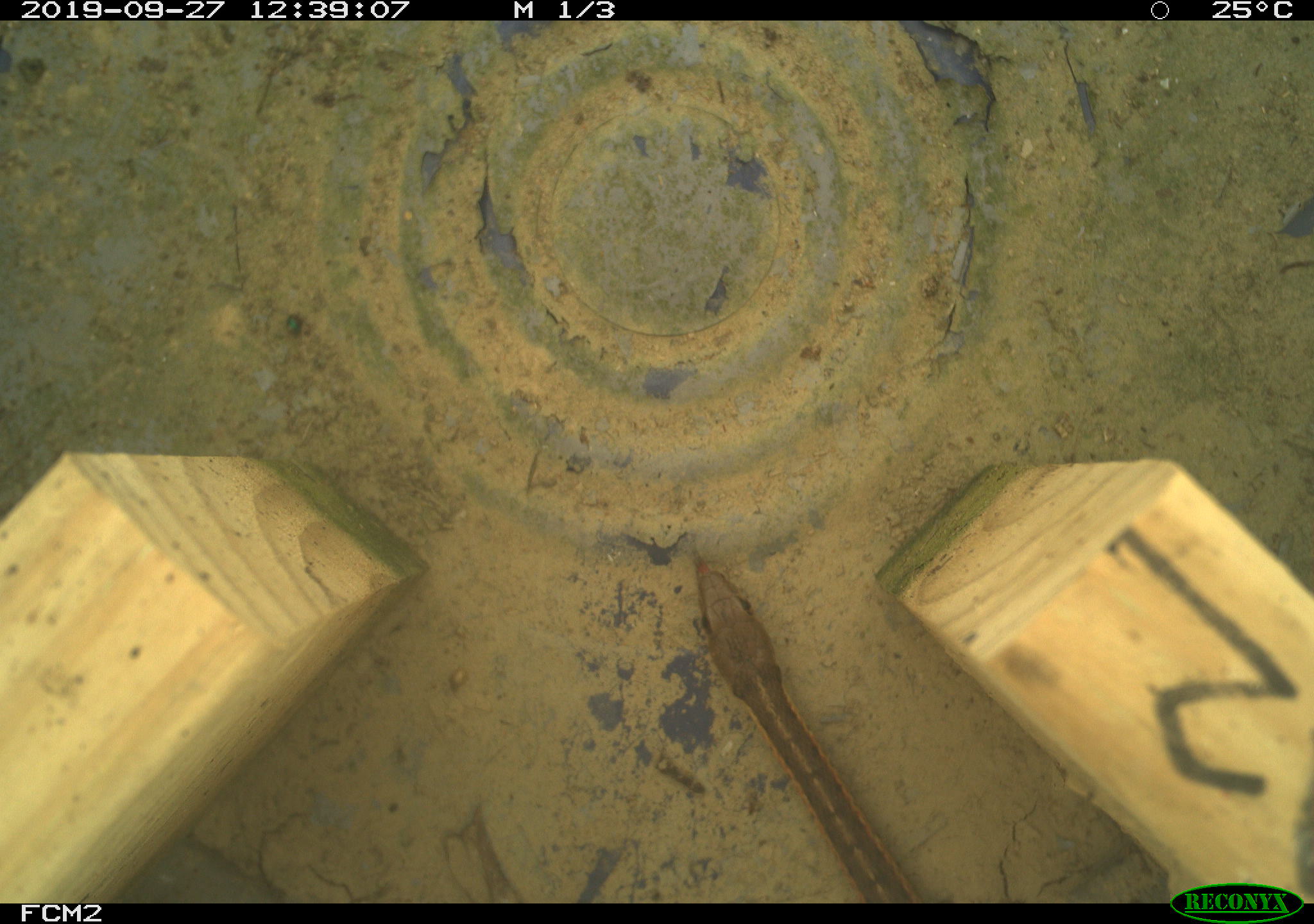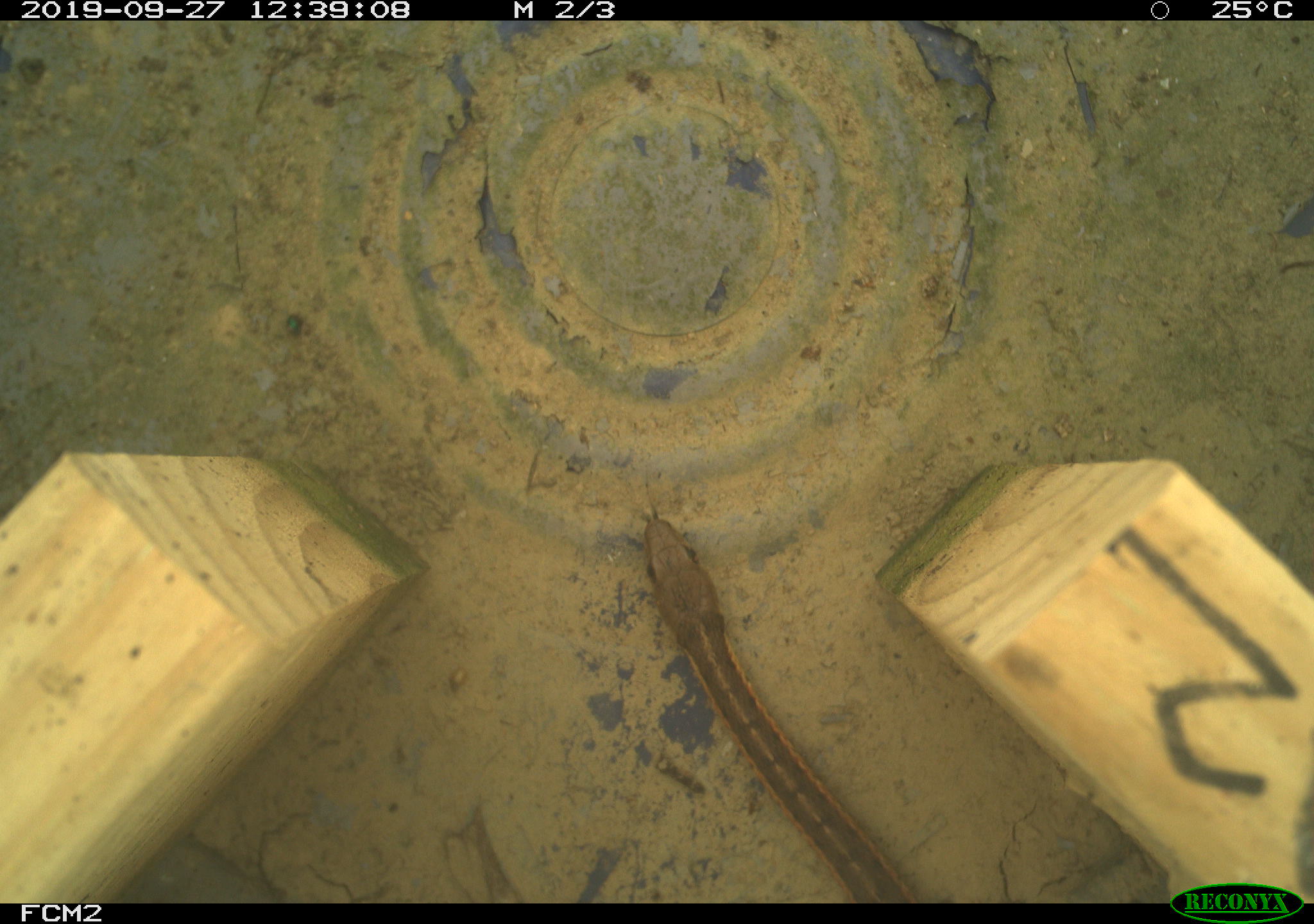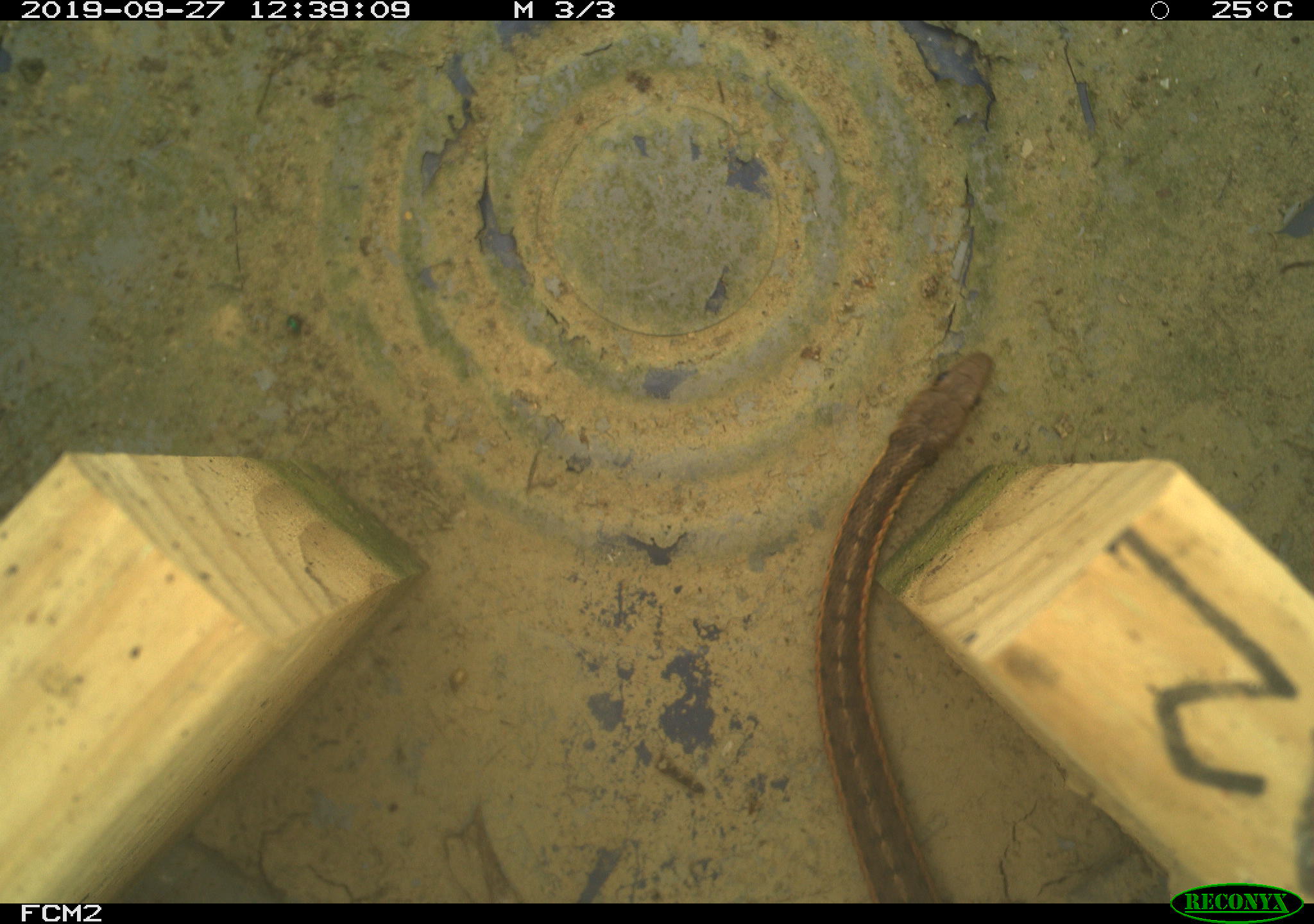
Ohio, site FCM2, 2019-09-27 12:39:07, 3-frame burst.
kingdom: Animalia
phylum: Chordata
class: Reptilia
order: Squamata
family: Colubridae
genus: Thamnophis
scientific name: Thamnophis sirtalis sirtalis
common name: eastern gartersnake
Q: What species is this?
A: Eastern gartersnake (Thamnophis sirtalis sirtalis).